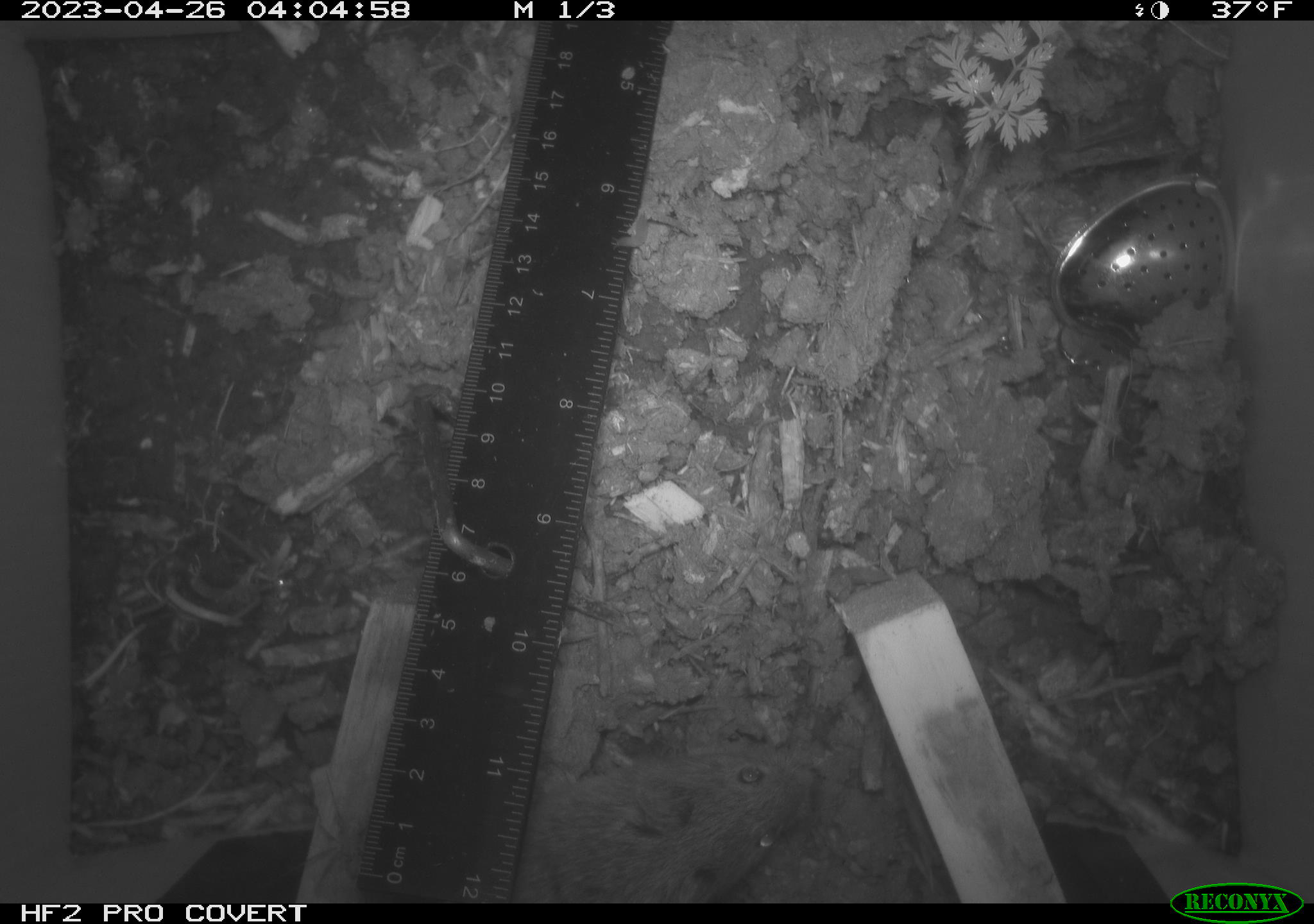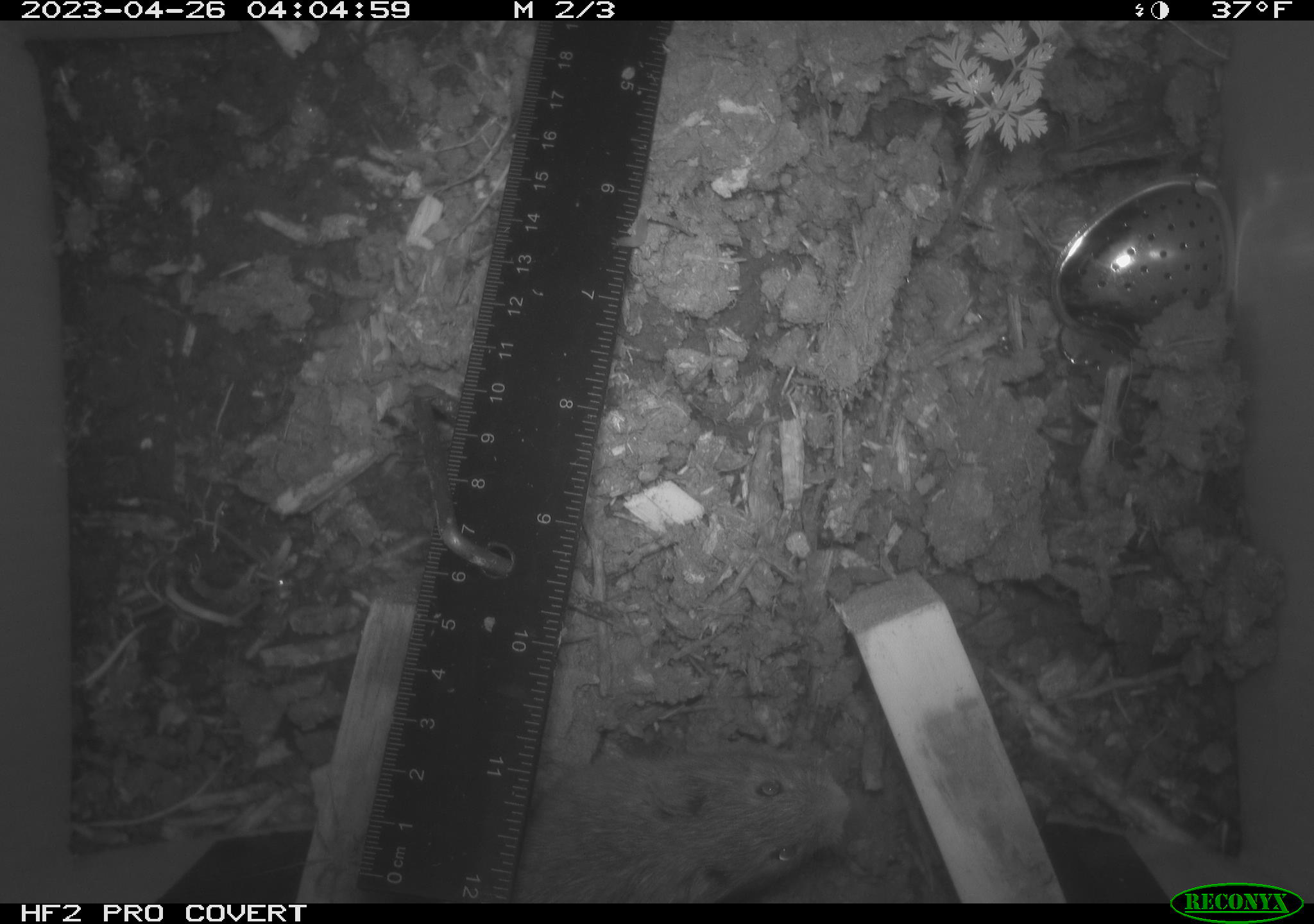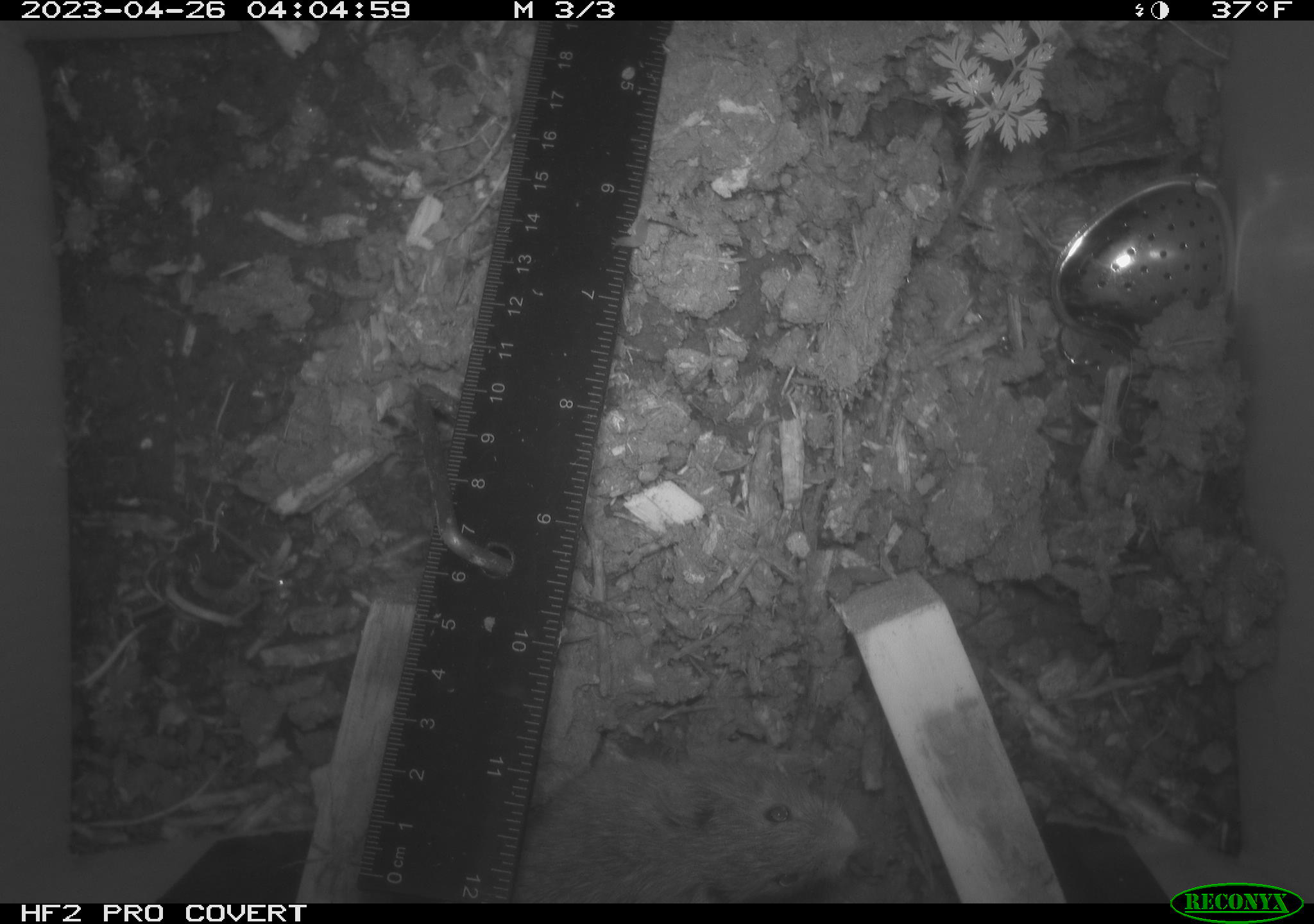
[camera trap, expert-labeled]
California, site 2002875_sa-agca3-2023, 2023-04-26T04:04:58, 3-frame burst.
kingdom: Animalia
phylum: Chordata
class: Mammalia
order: Rodentia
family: Cricetidae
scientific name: Arvicolinae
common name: voles, lemmings, and muskrats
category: arvicolinae subfamily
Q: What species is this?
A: Arvicolinae subfamily (voles, lemmings, and muskrats) (Arvicolinae).